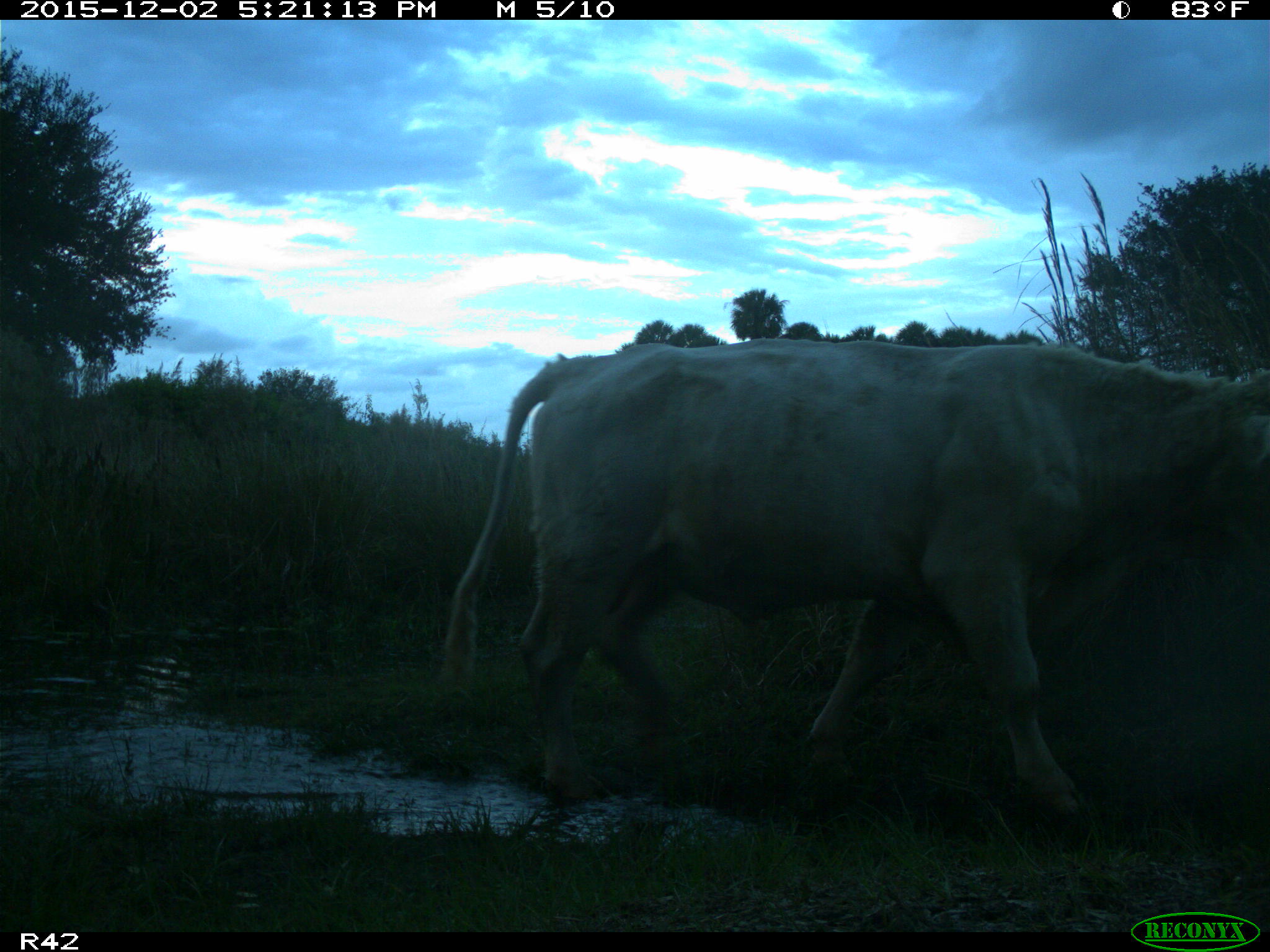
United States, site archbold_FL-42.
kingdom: Animalia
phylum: Chordata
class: Mammalia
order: Artiodactyla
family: Bovidae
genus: Bos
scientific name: Bos taurus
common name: domestic cow